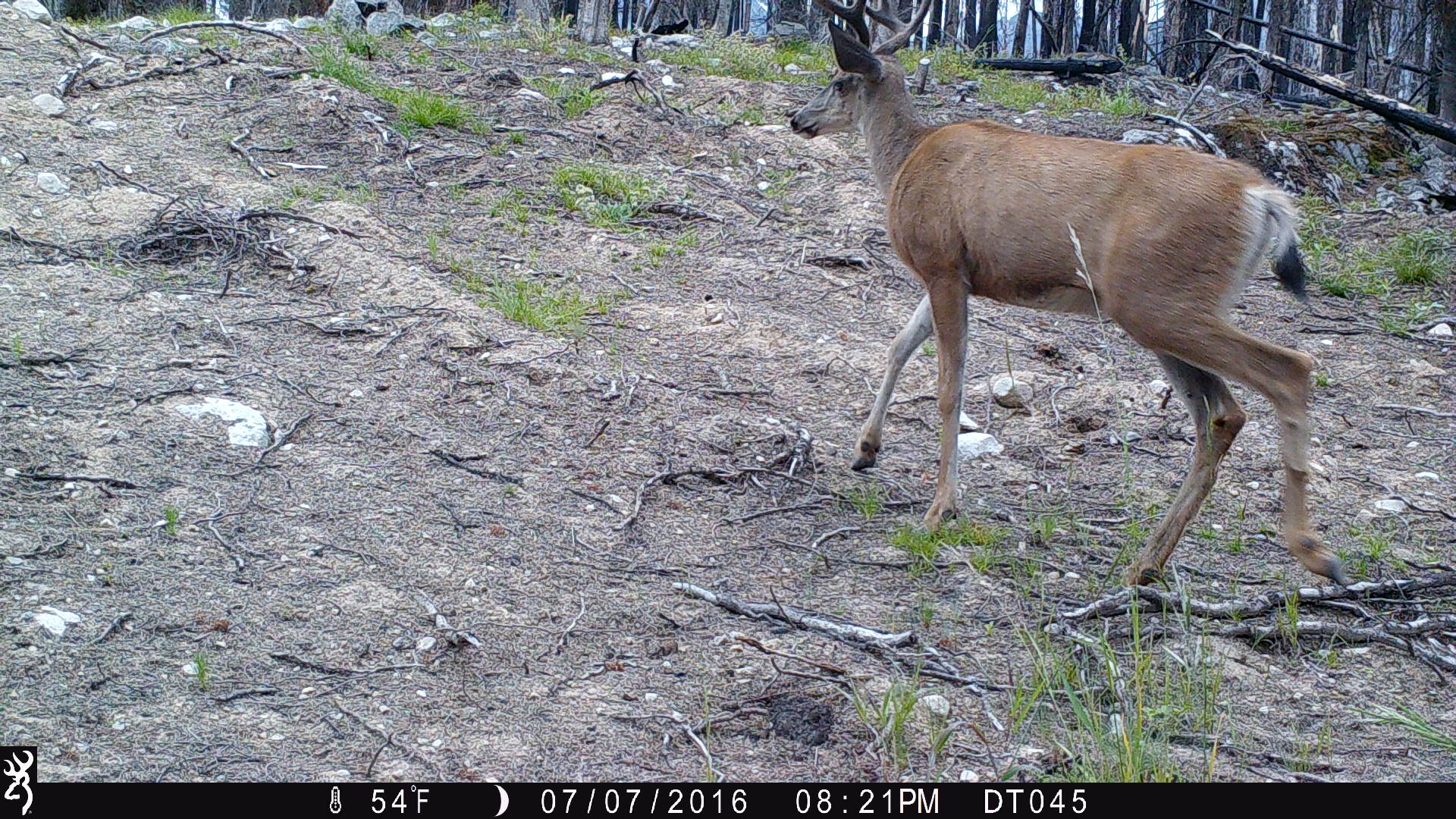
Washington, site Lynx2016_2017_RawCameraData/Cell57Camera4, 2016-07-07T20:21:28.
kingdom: Animalia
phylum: Chordata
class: Mammalia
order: Artiodactyla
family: Cervidae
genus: Odocoileus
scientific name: Odocoileus hemionus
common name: mule deer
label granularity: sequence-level